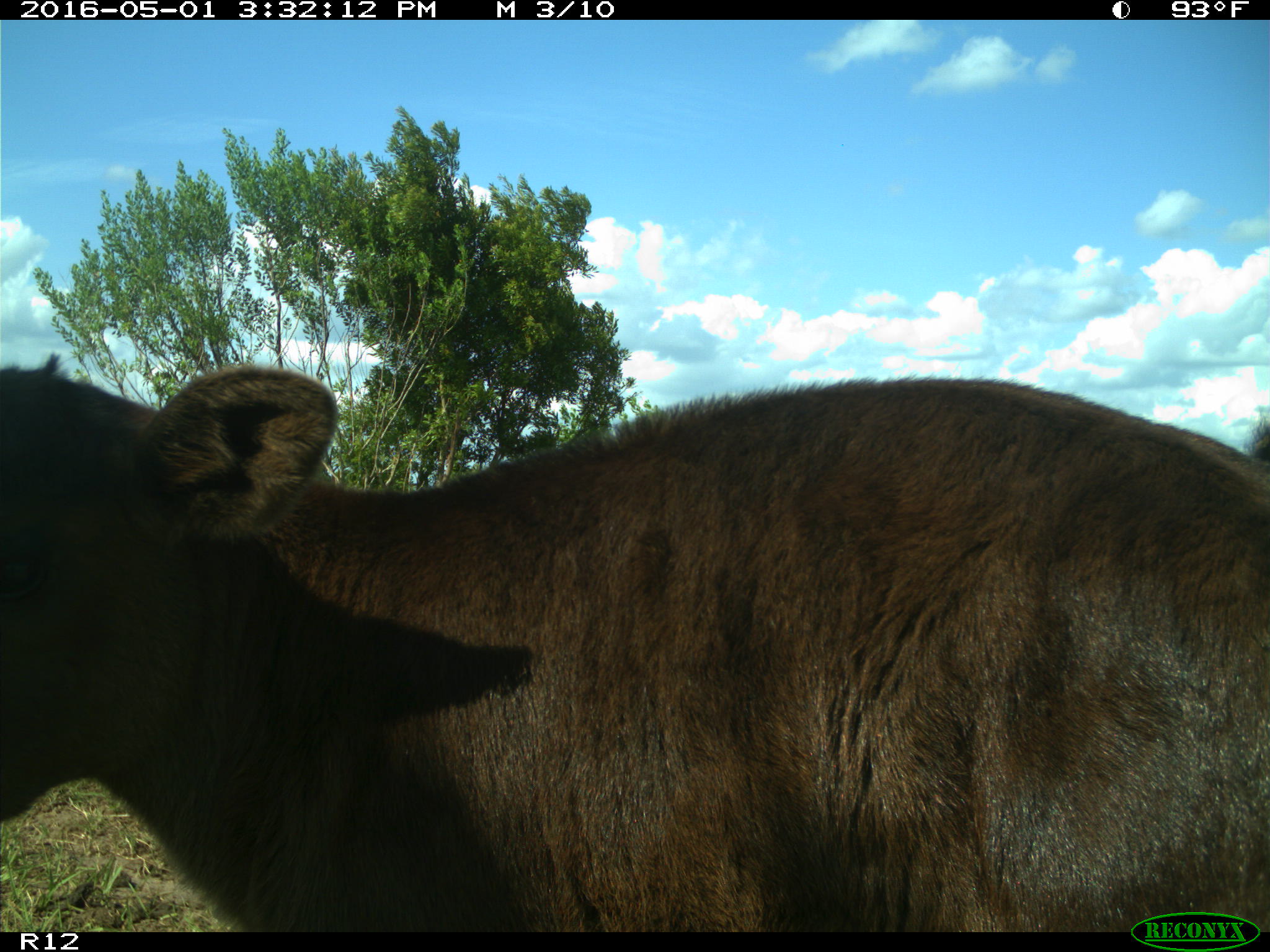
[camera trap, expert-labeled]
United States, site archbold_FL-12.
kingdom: Animalia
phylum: Chordata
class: Mammalia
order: Artiodactyla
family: Bovidae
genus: Bos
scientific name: Bos taurus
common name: domestic cow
Bos taurus (domestic cow).